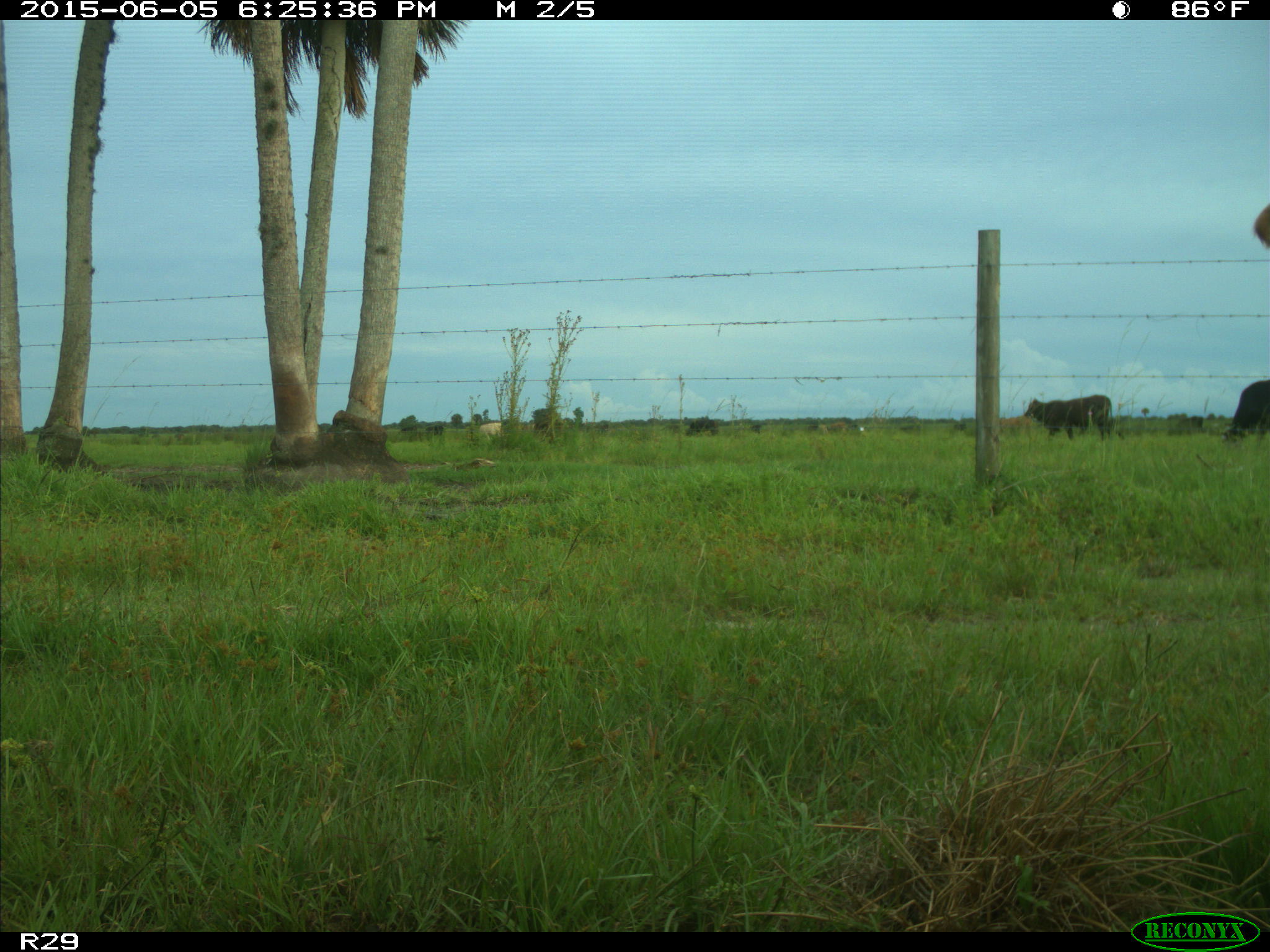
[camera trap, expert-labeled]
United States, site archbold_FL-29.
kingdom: Animalia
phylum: Chordata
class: Mammalia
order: Artiodactyla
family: Bovidae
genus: Bos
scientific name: Bos taurus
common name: domestic cow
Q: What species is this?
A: Bos taurus (domestic cow).